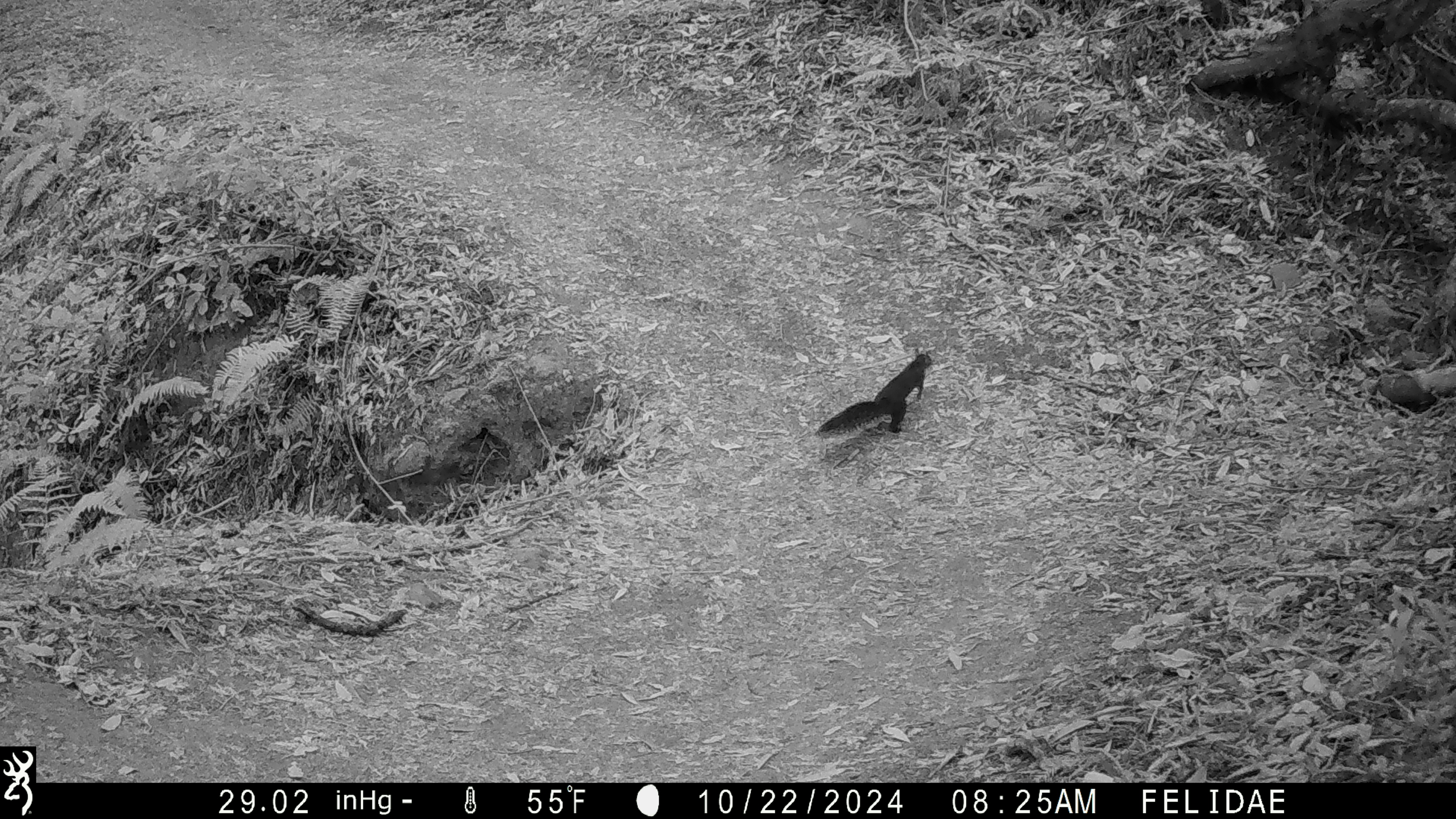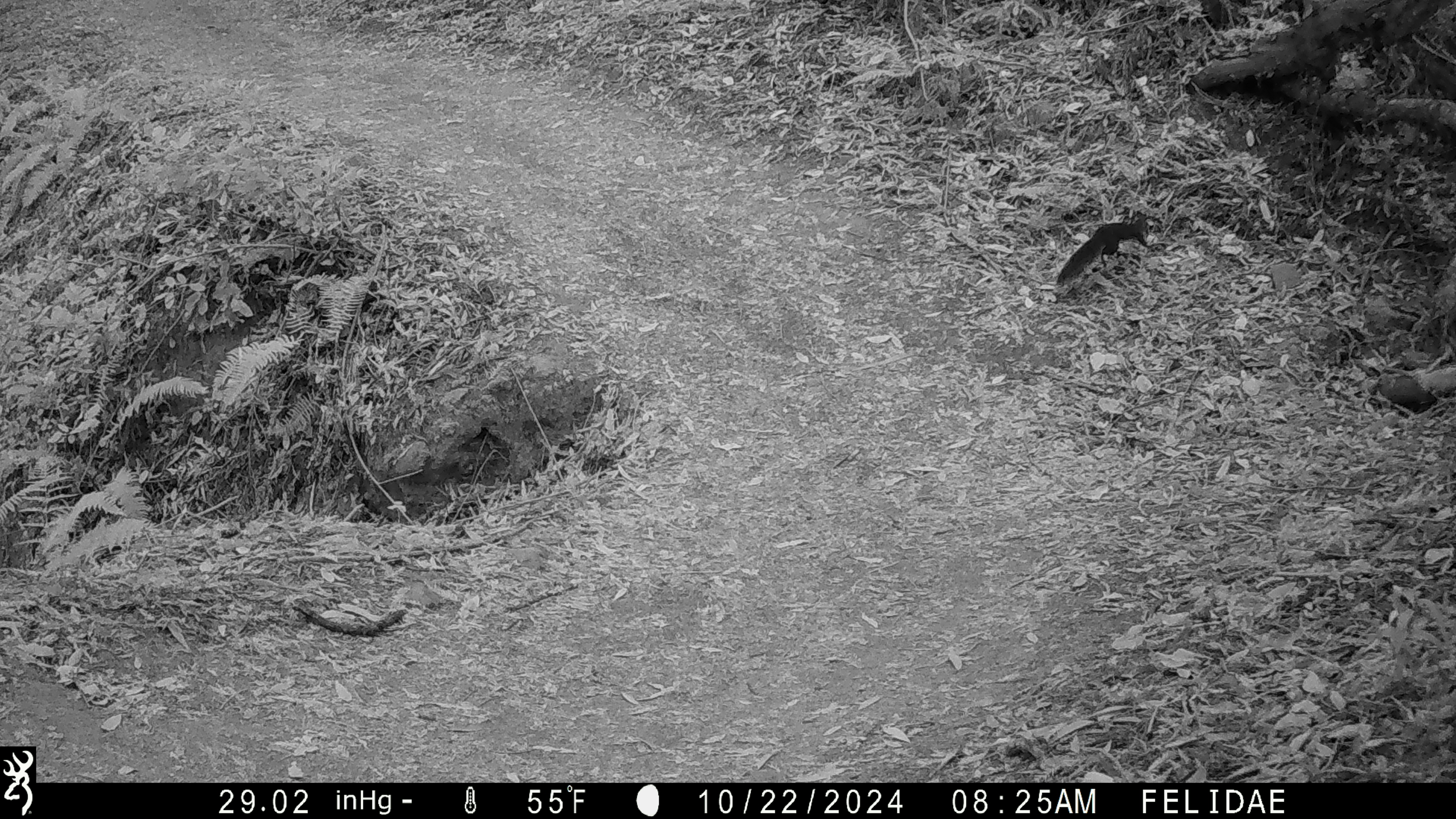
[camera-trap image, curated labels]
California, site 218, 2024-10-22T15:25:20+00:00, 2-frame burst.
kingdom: Animalia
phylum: Chordata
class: Mammalia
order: Rodentia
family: Sciuridae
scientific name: Sciuridae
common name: squirrel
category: unknown squirrel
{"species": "unknown squirrel (squirrel) (Sciuridae)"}